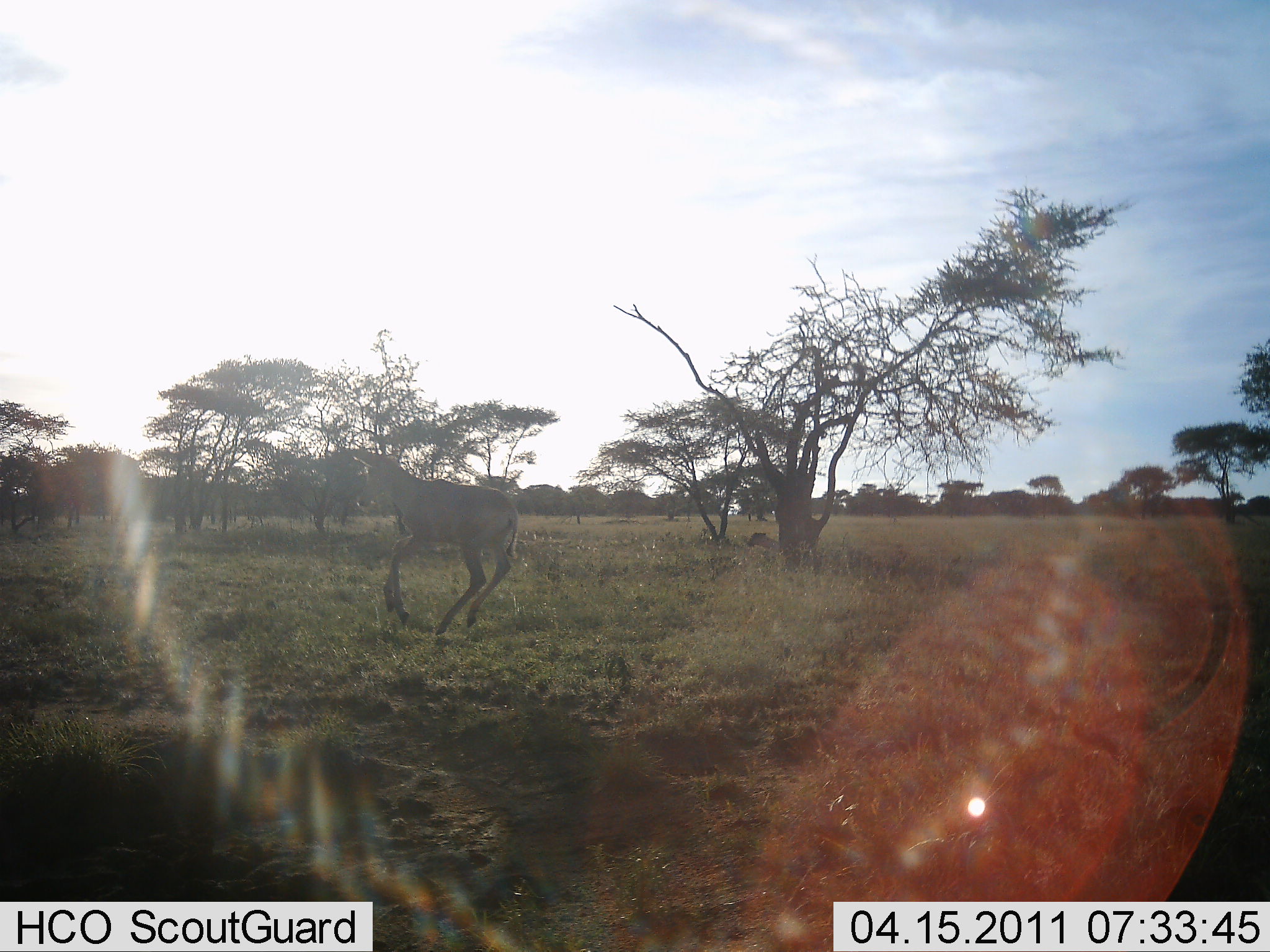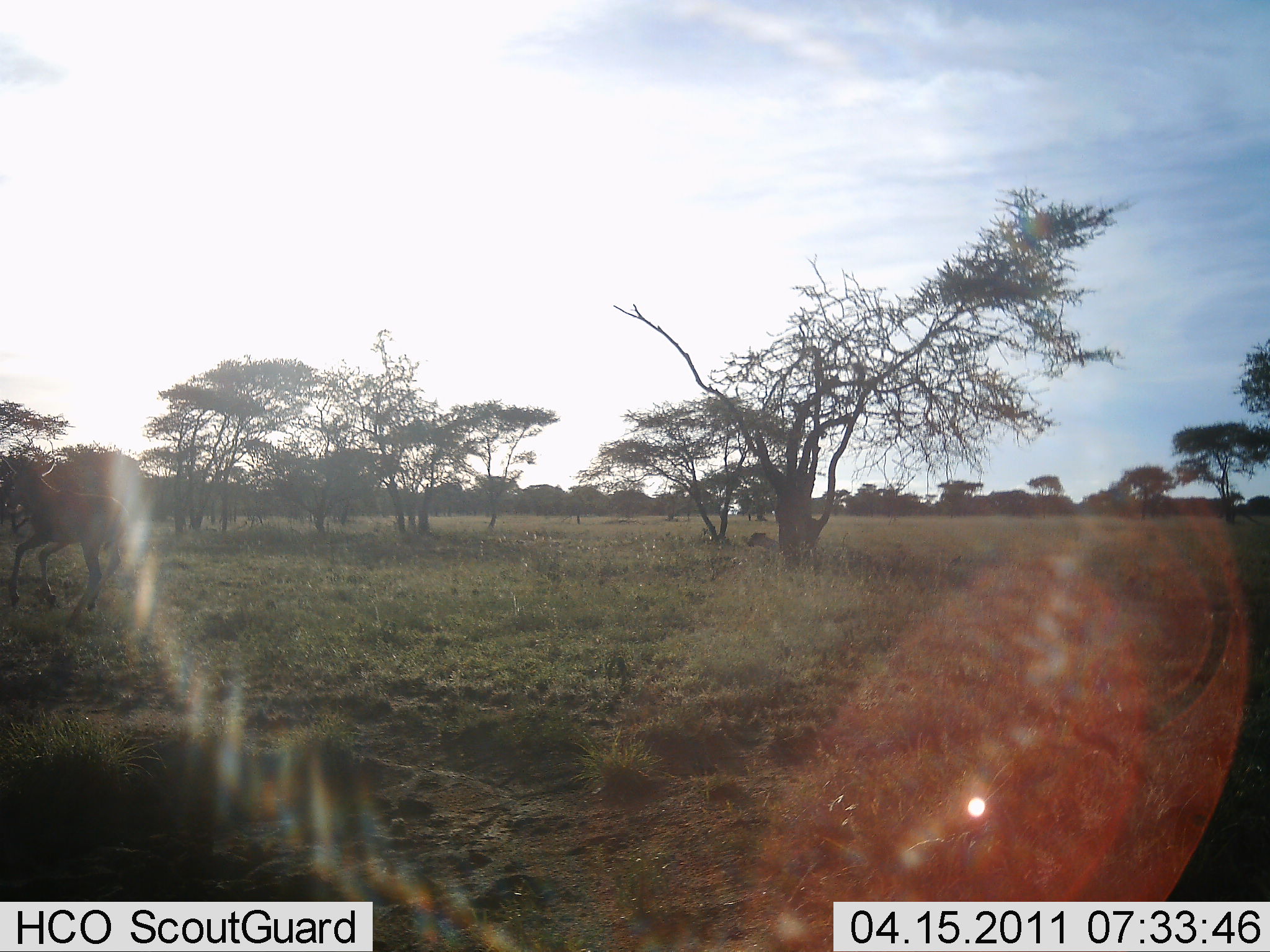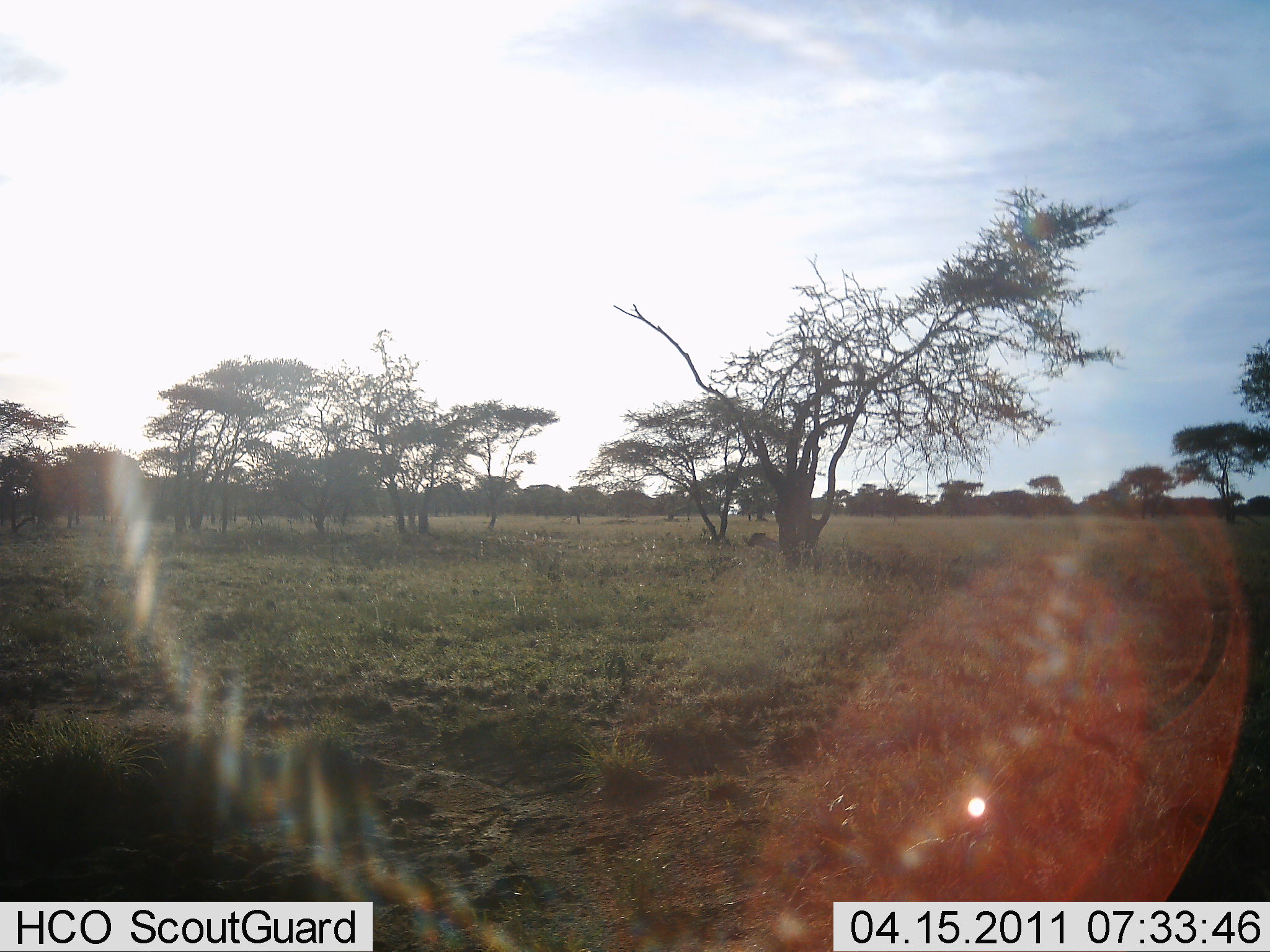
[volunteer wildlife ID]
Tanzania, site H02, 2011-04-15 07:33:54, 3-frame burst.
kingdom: Animalia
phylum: Chordata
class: Mammalia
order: Artiodactyla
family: Bovidae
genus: Alcelaphus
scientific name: Alcelaphus buselaphus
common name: hartebeest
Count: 1.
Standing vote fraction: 0%.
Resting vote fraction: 0%.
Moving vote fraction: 100%.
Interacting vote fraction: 0%.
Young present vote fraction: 29%.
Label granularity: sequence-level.